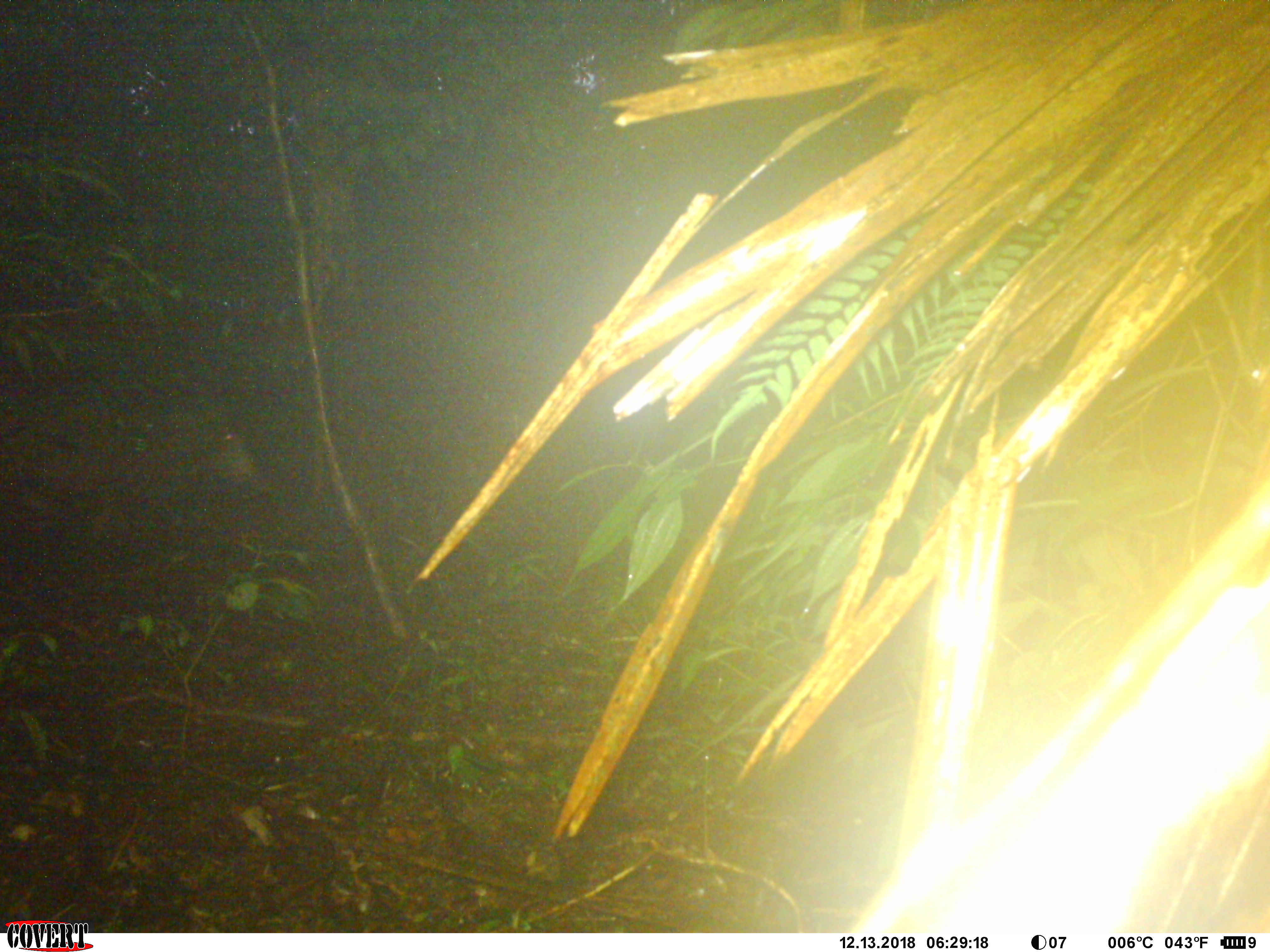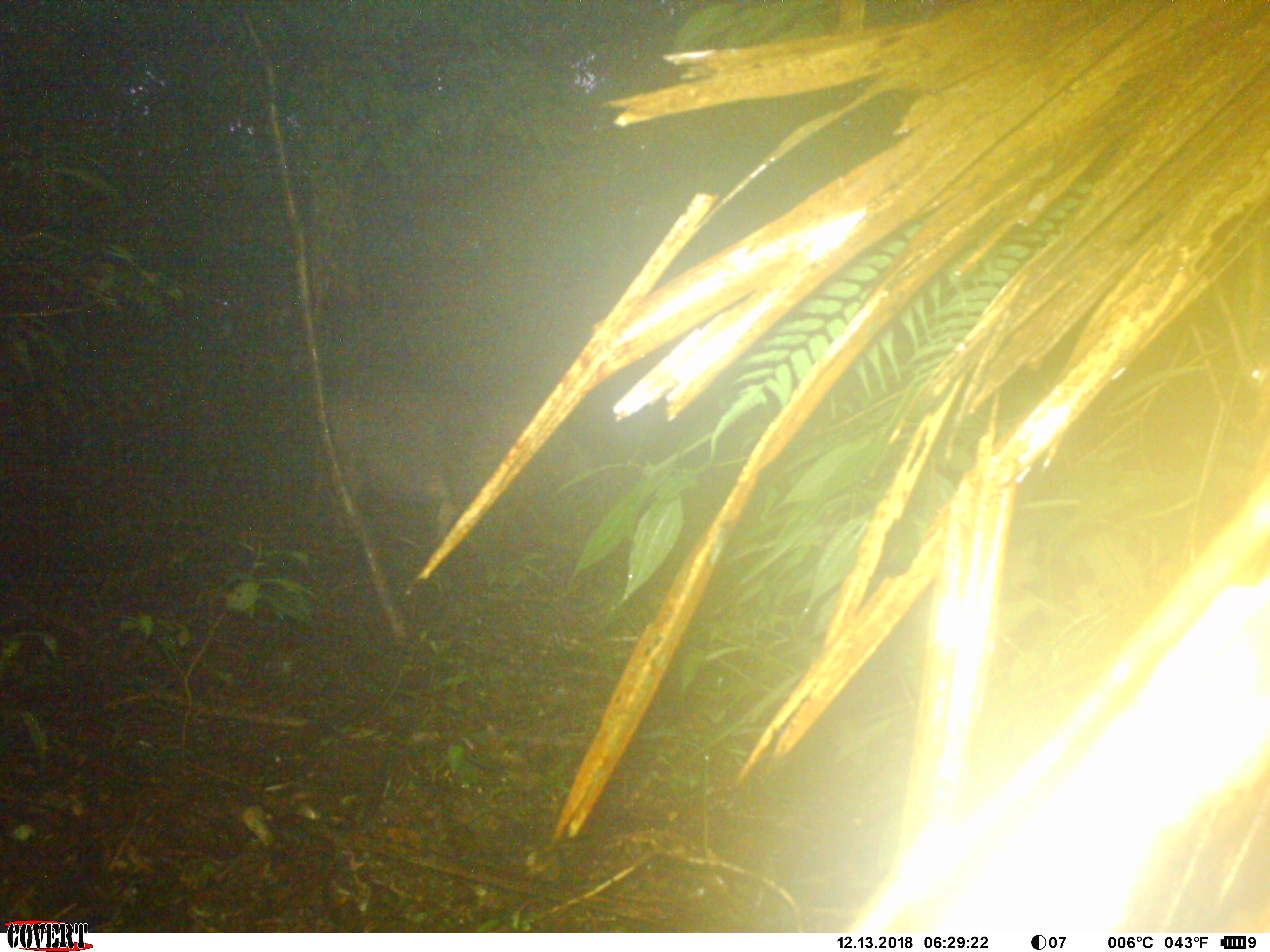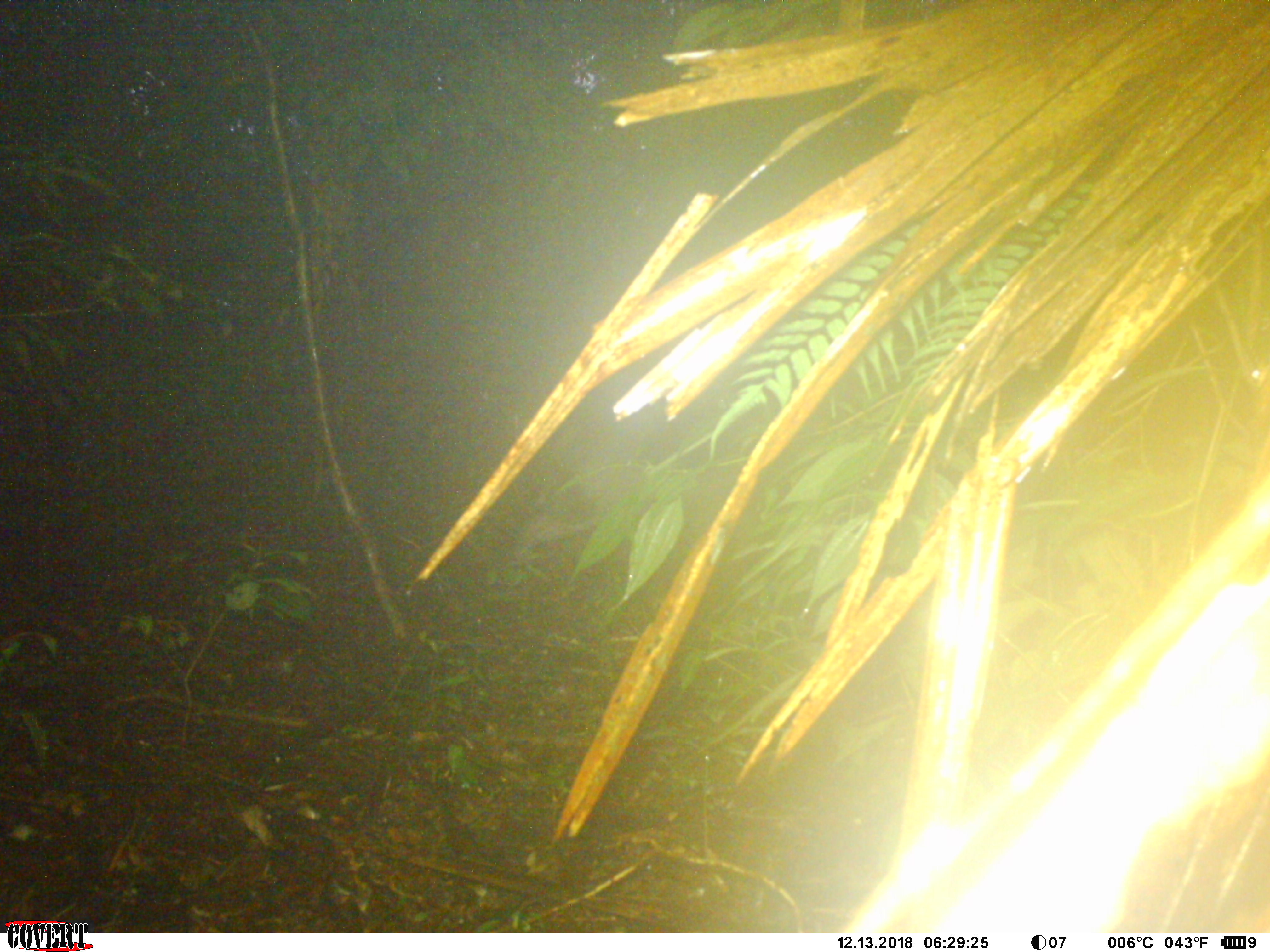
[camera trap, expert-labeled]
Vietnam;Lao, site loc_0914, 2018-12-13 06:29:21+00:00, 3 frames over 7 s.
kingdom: Animalia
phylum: Chordata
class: Mammalia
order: Artiodactyla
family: Suidae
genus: Sus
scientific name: Sus scrofa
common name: eurasian wild pig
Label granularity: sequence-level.